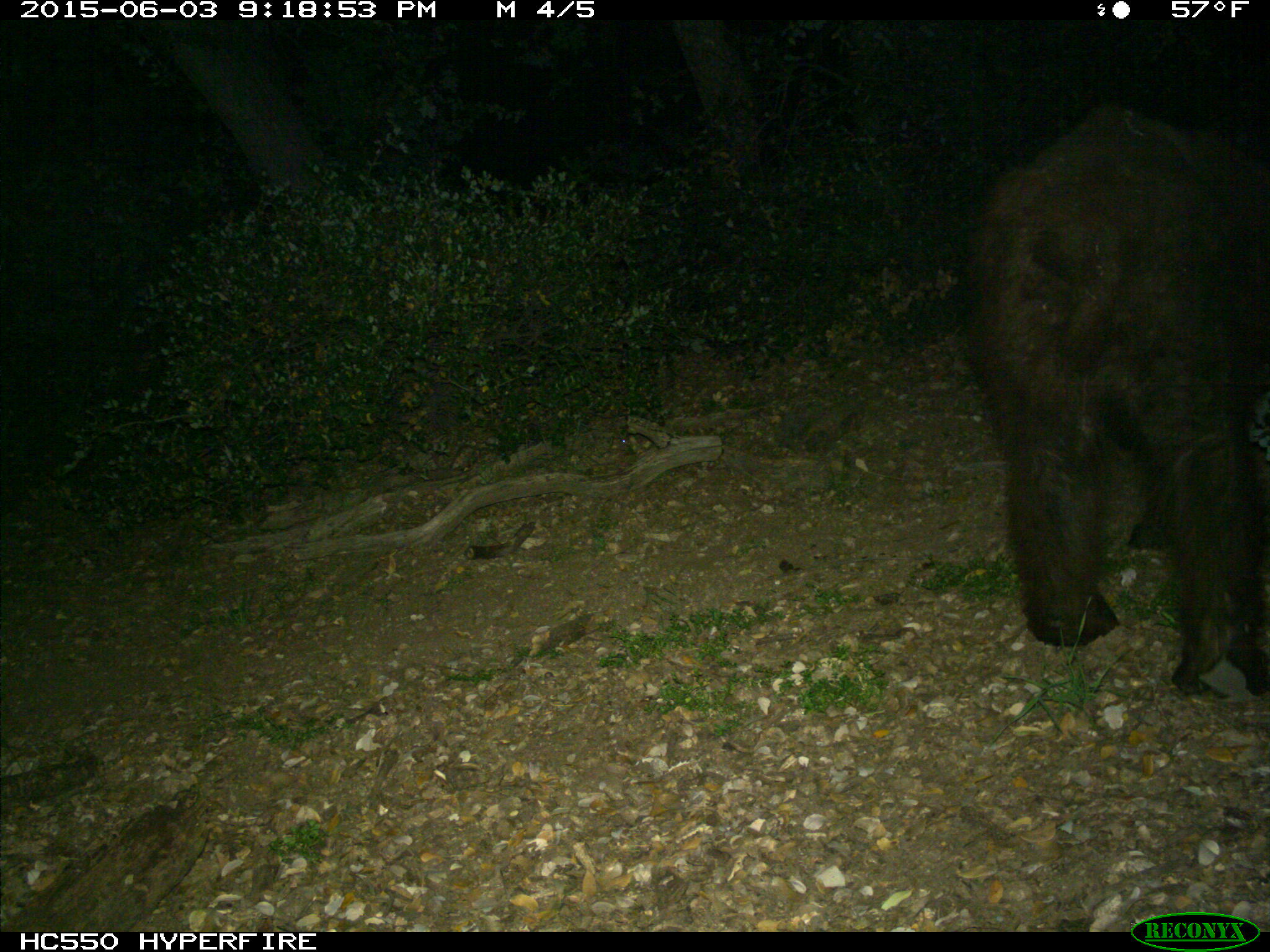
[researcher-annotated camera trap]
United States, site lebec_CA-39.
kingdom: Animalia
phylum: Chordata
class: Mammalia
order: Carnivora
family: Ursidae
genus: Ursus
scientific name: Ursus americanus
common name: american black bear